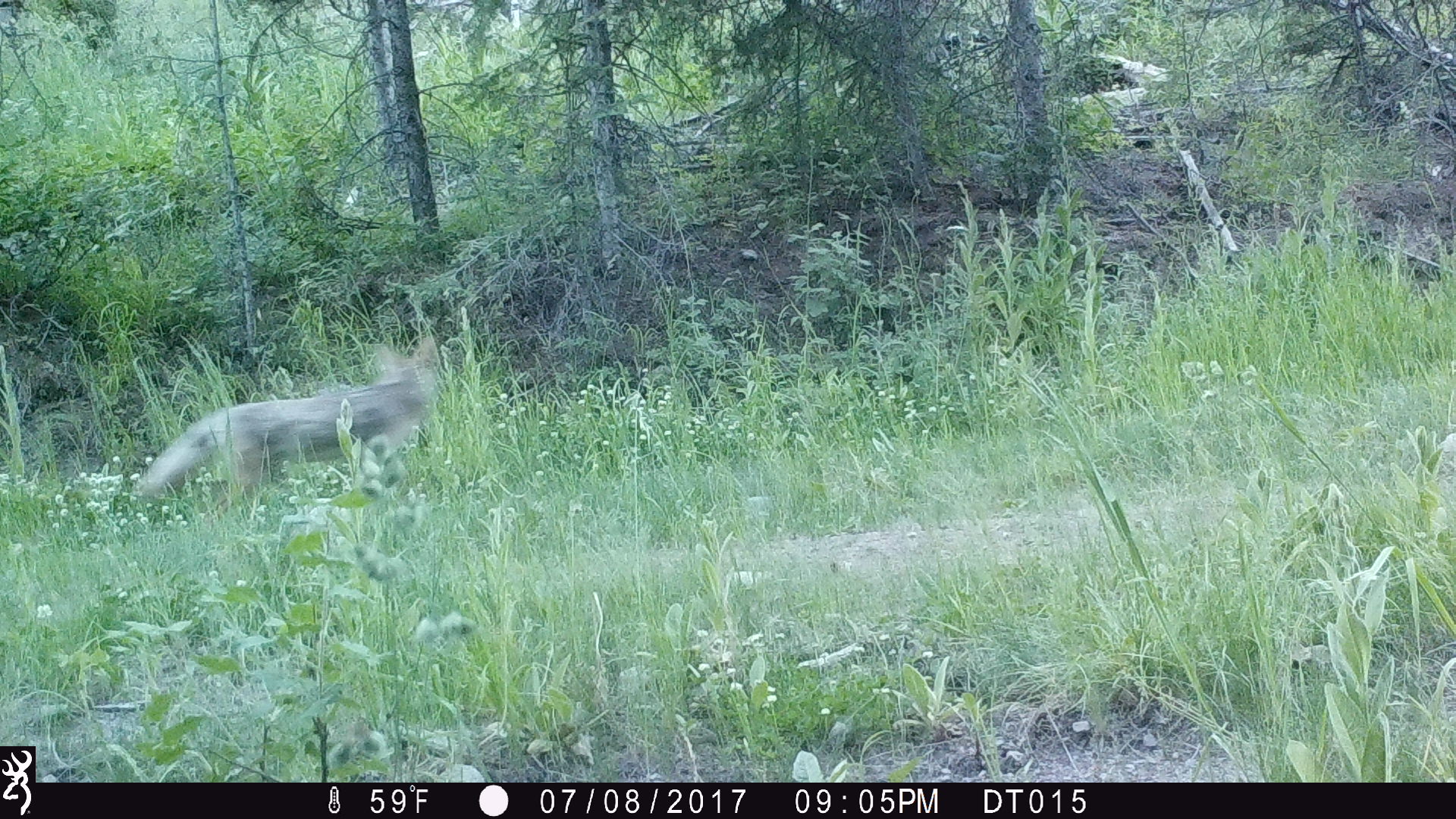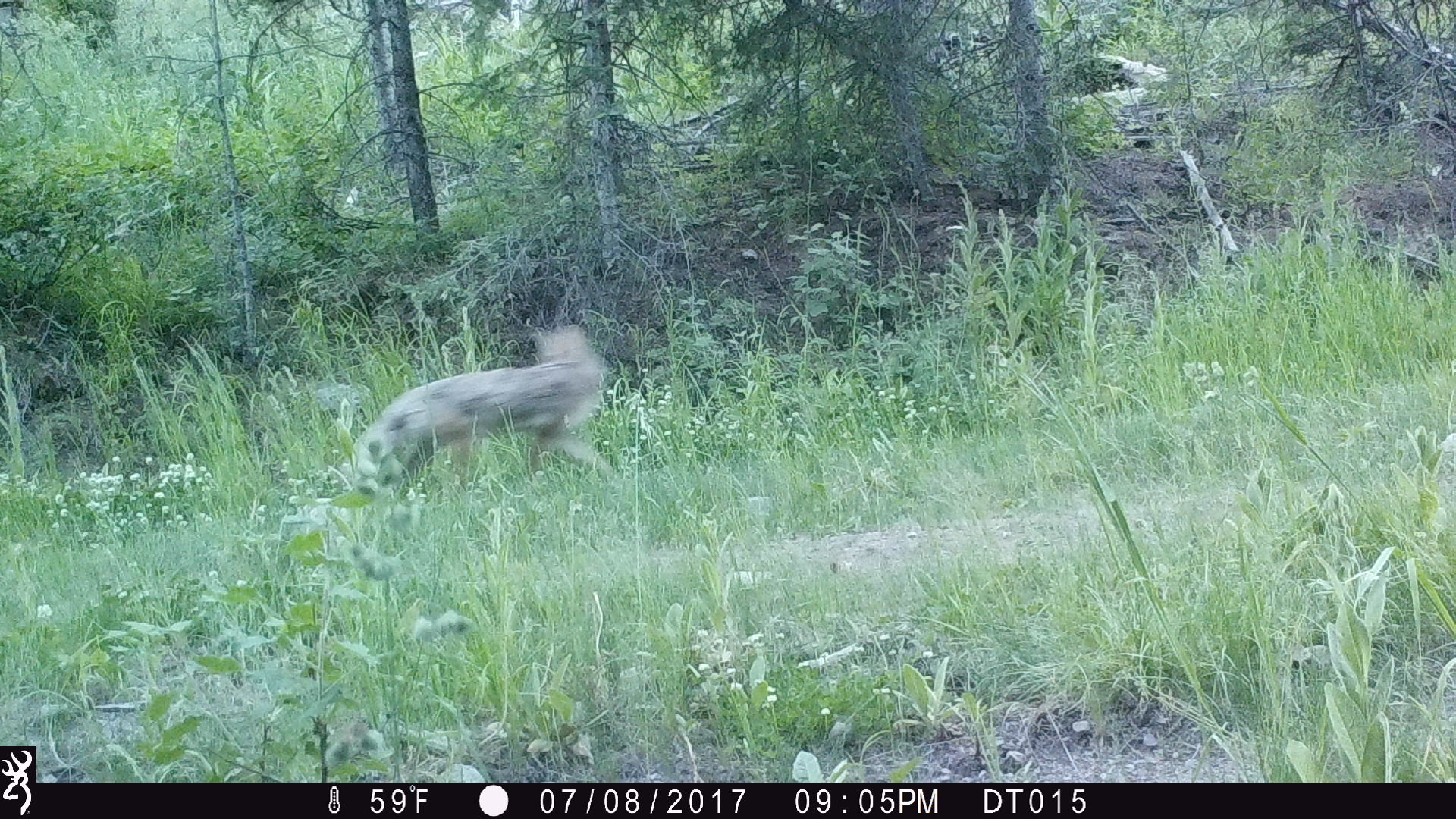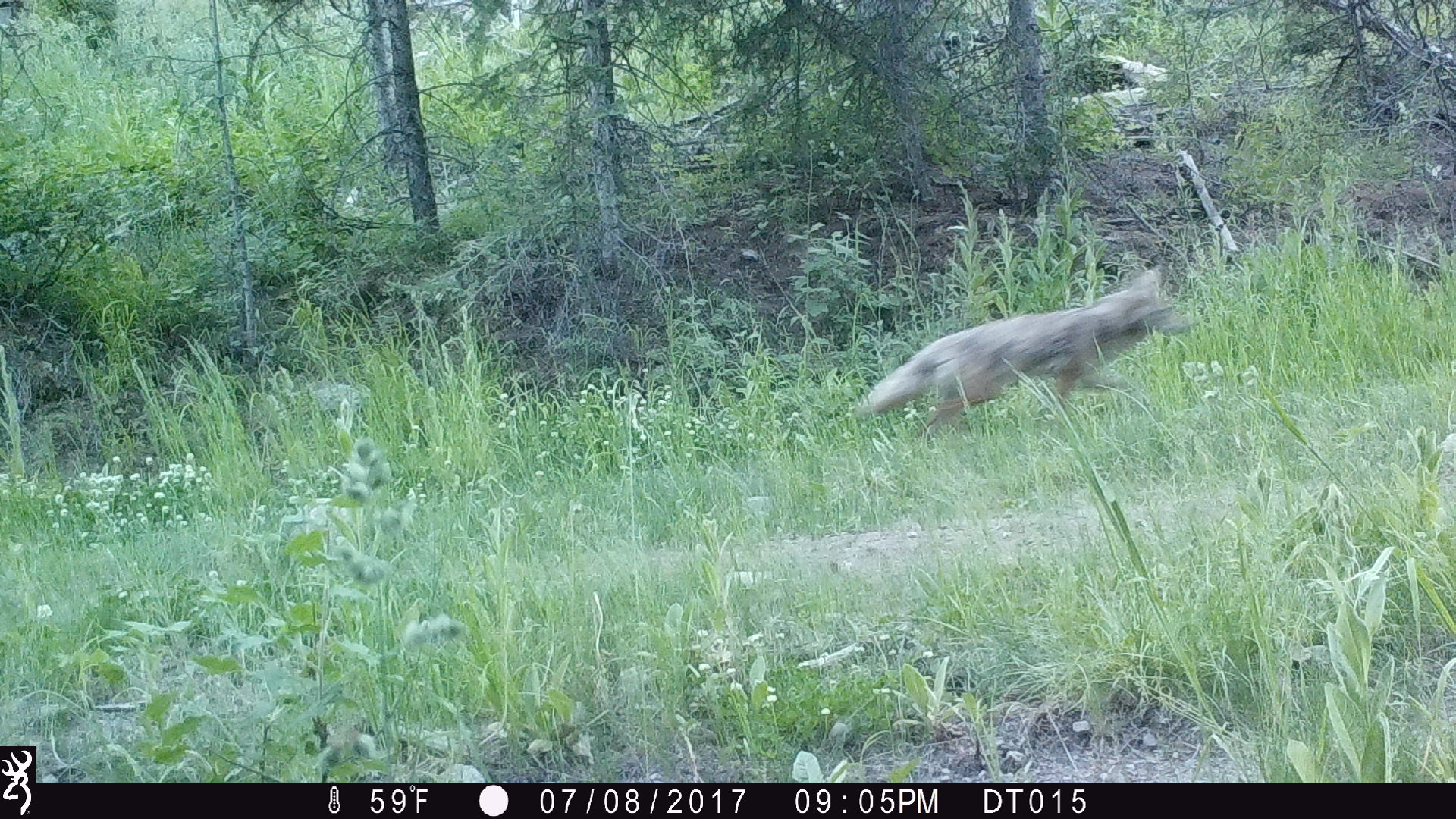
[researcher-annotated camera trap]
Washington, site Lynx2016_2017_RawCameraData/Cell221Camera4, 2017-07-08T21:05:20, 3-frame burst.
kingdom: Animalia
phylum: Chordata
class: Mammalia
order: Carnivora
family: Canidae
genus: Canis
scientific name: Canis latrans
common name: coyote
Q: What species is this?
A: Canis latrans (coyote).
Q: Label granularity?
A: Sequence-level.